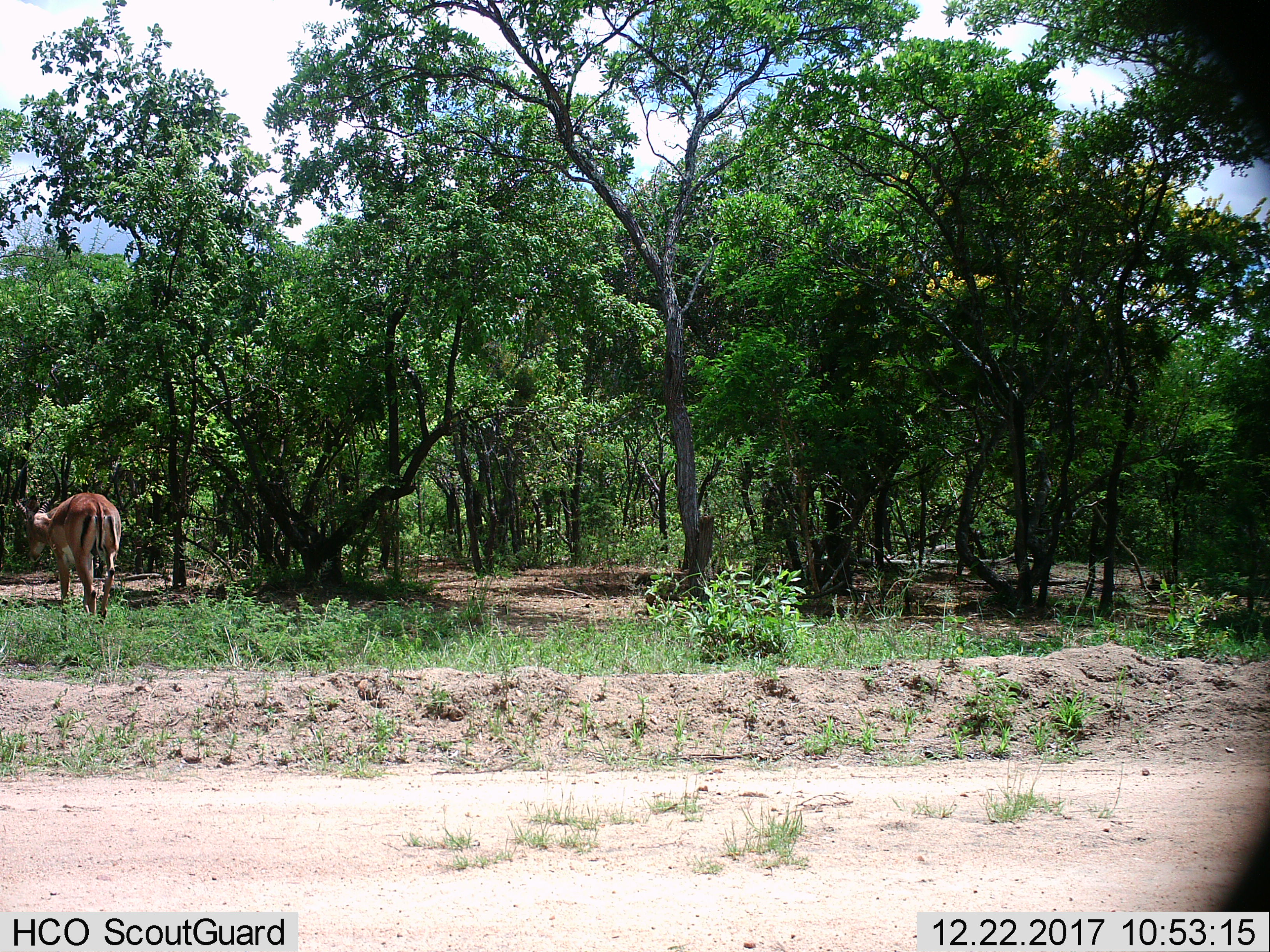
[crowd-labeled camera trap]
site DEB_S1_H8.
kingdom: Animalia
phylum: Chordata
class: Mammalia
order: Artiodactyla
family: Bovidae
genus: Aepyceros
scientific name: Aepyceros melampus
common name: impala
Impala (Aepyceros melampus), count 1. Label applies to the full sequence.